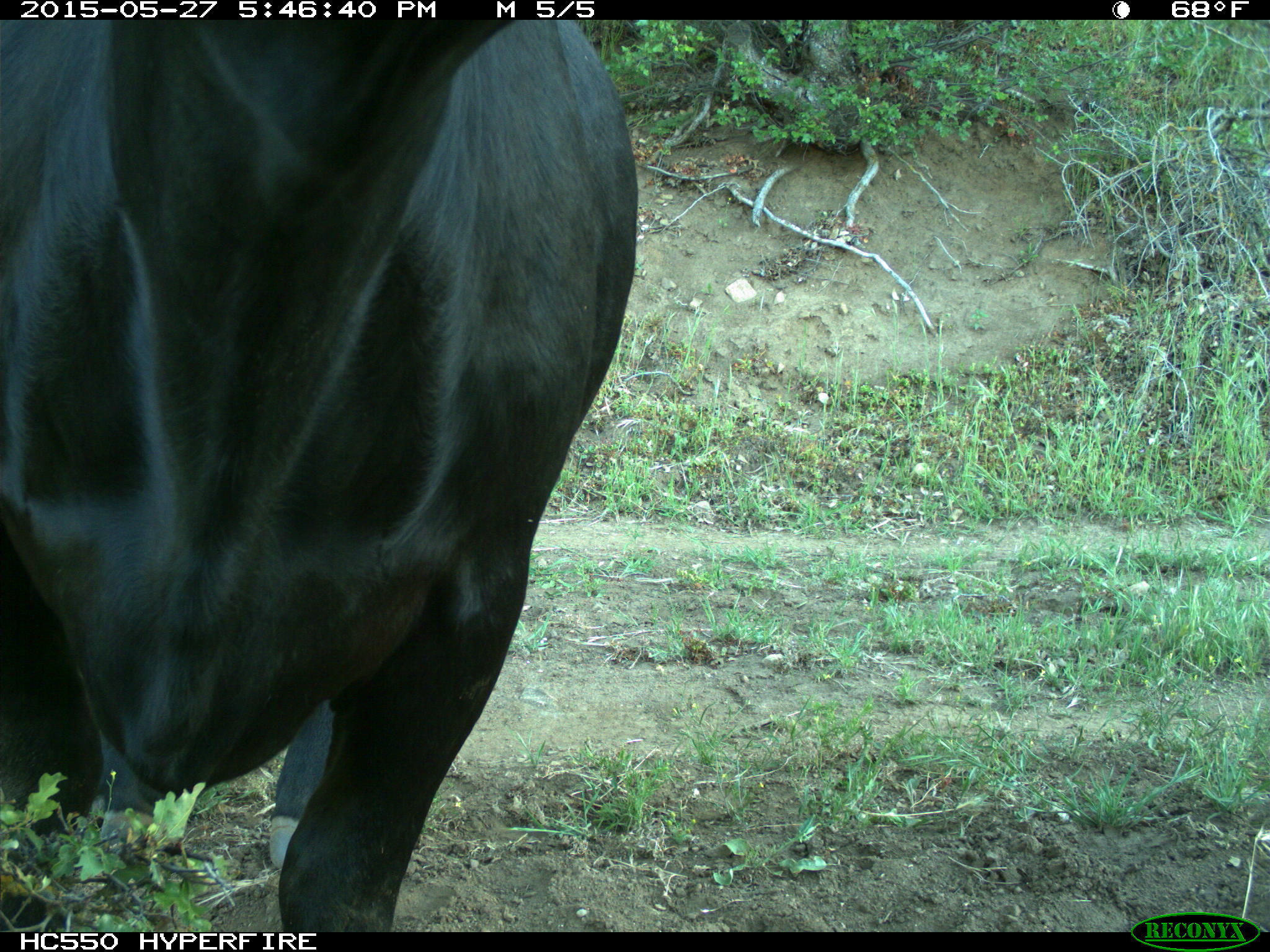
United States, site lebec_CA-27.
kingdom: Animalia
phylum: Chordata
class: Mammalia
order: Artiodactyla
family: Bovidae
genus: Bos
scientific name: Bos taurus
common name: domestic cow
Bos taurus (domestic cow).